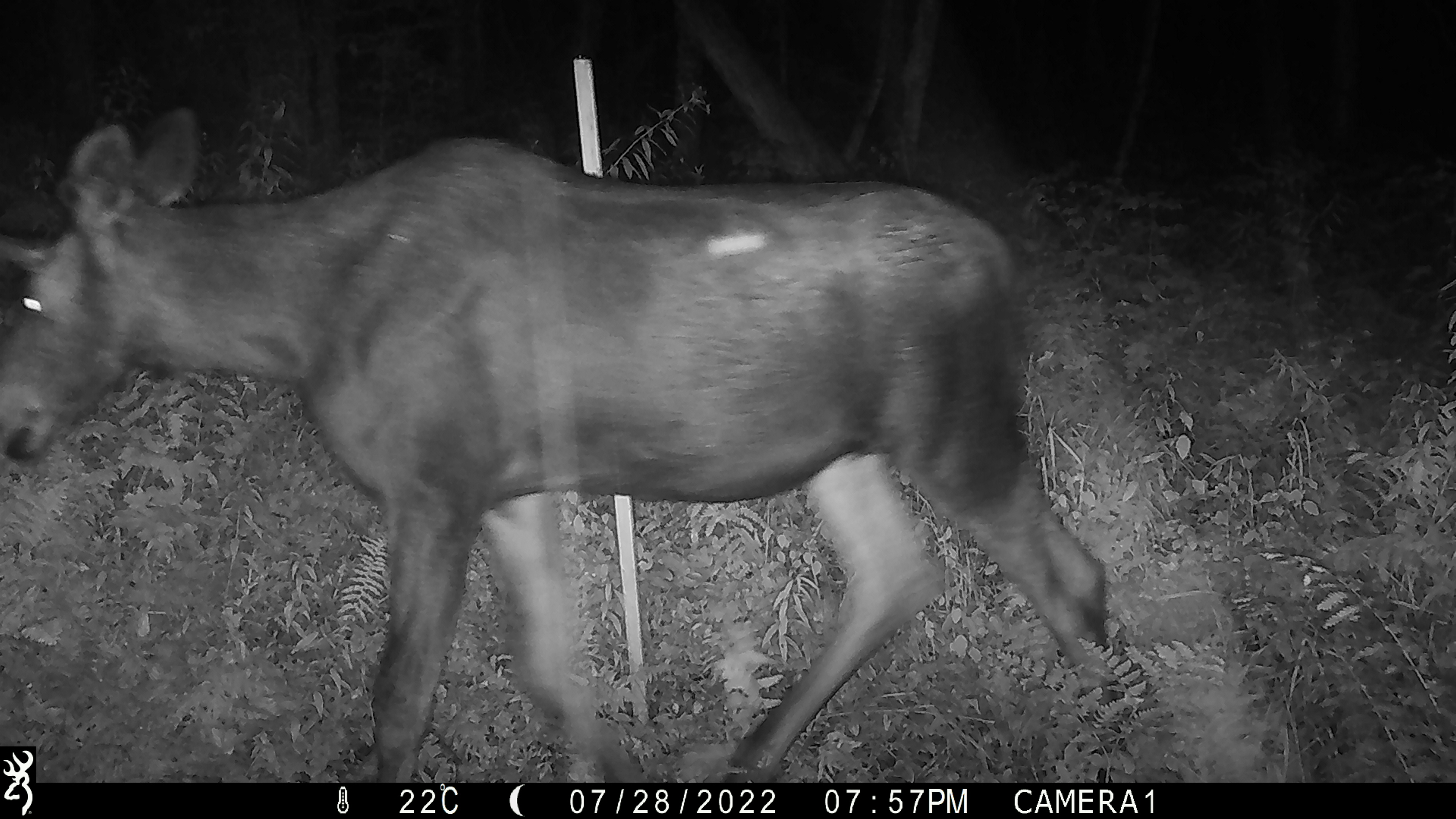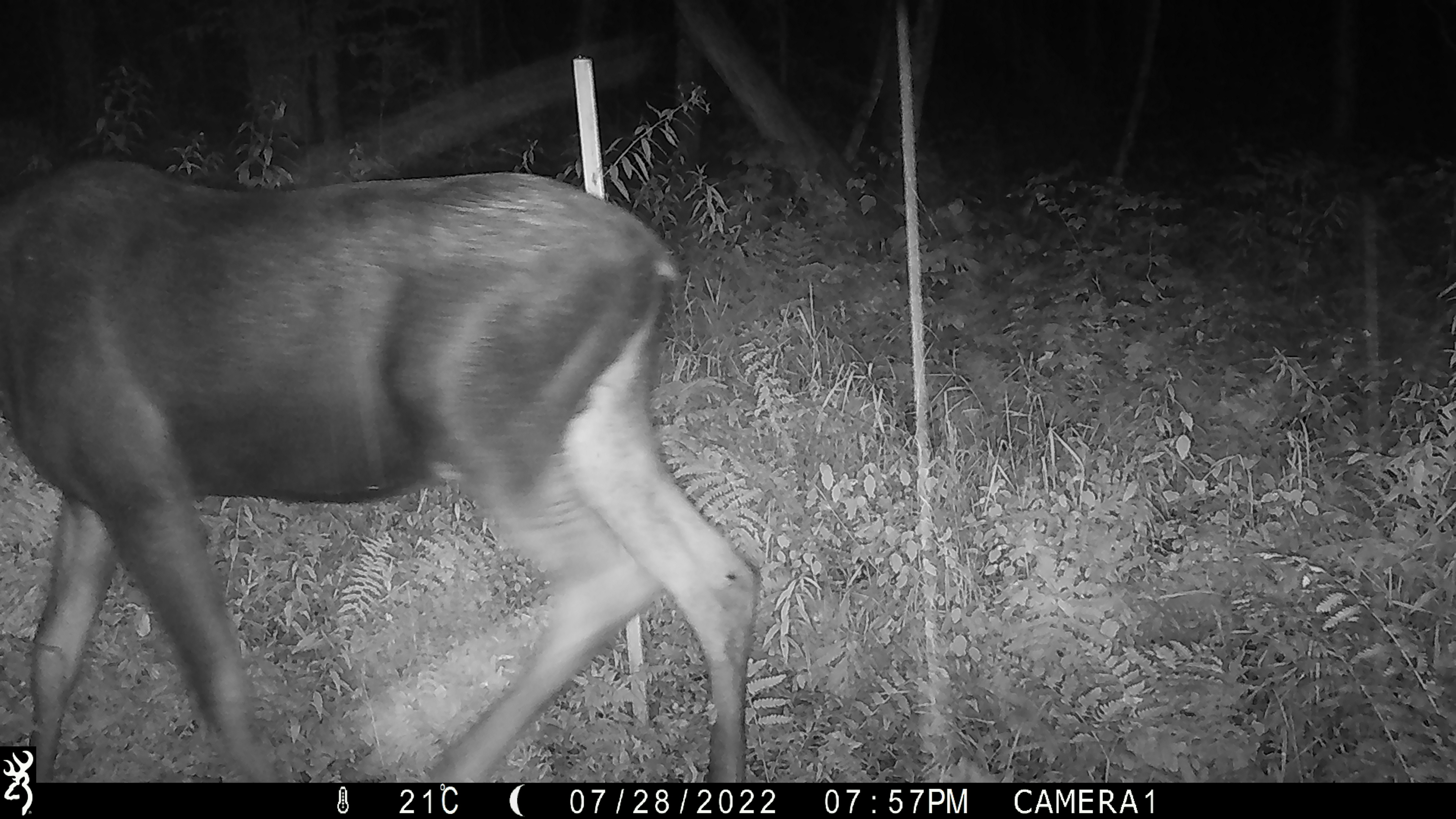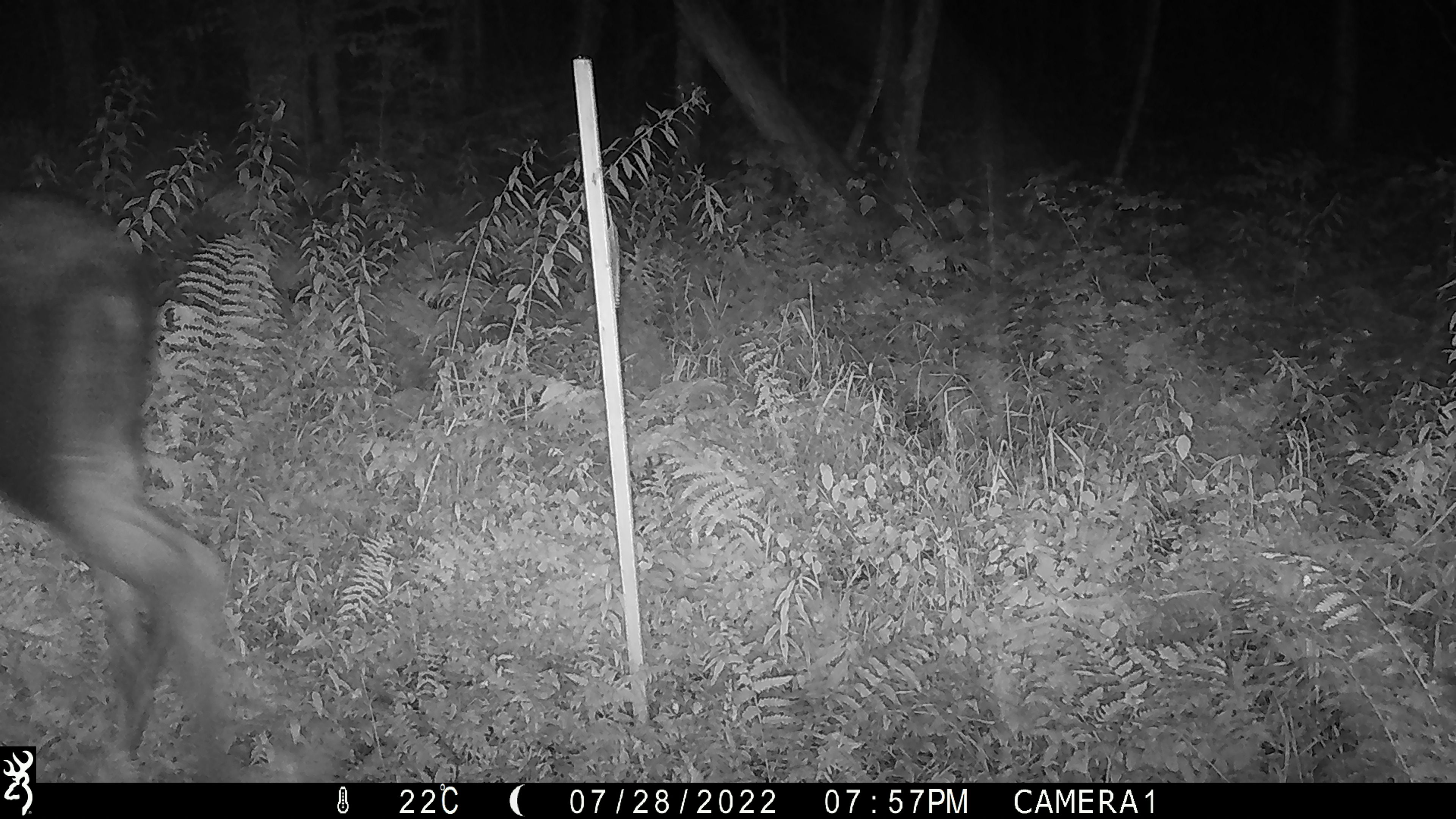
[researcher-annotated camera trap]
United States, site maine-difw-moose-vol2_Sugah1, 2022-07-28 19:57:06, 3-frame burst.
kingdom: Animalia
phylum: Chordata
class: Mammalia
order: Artiodactyla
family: Cervidae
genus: Alces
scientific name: Alces alces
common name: moose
Moose (Alces alces).